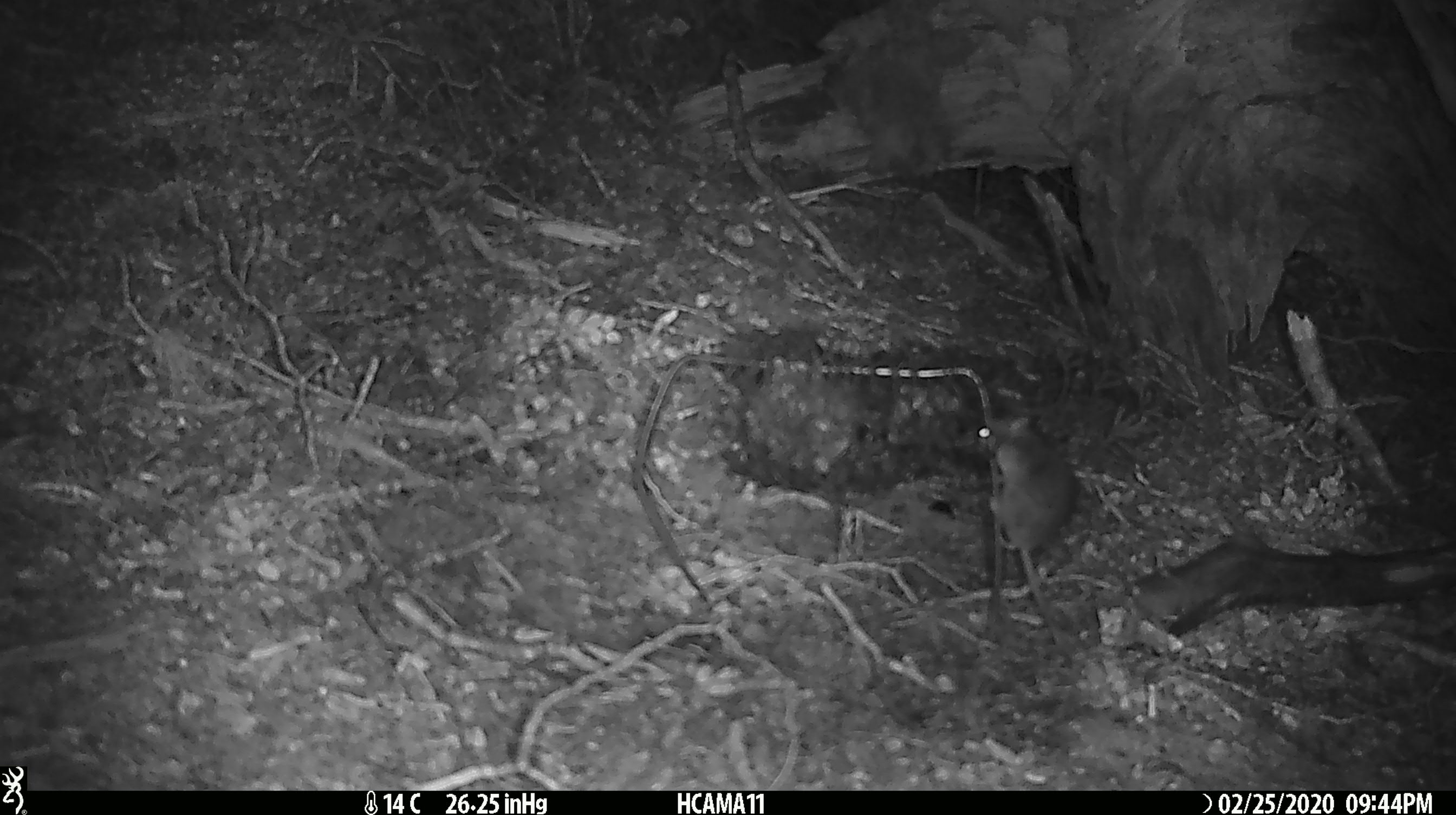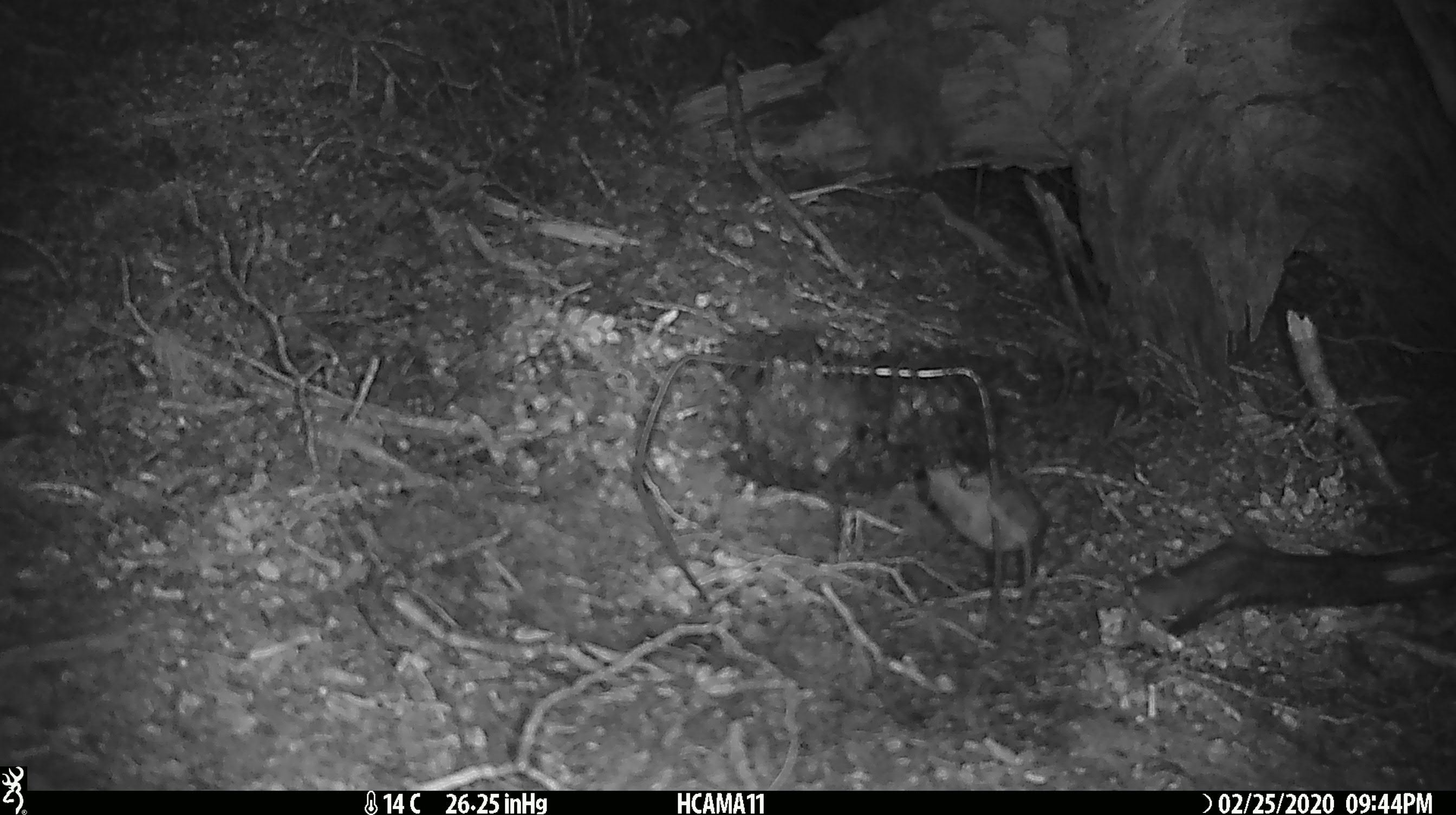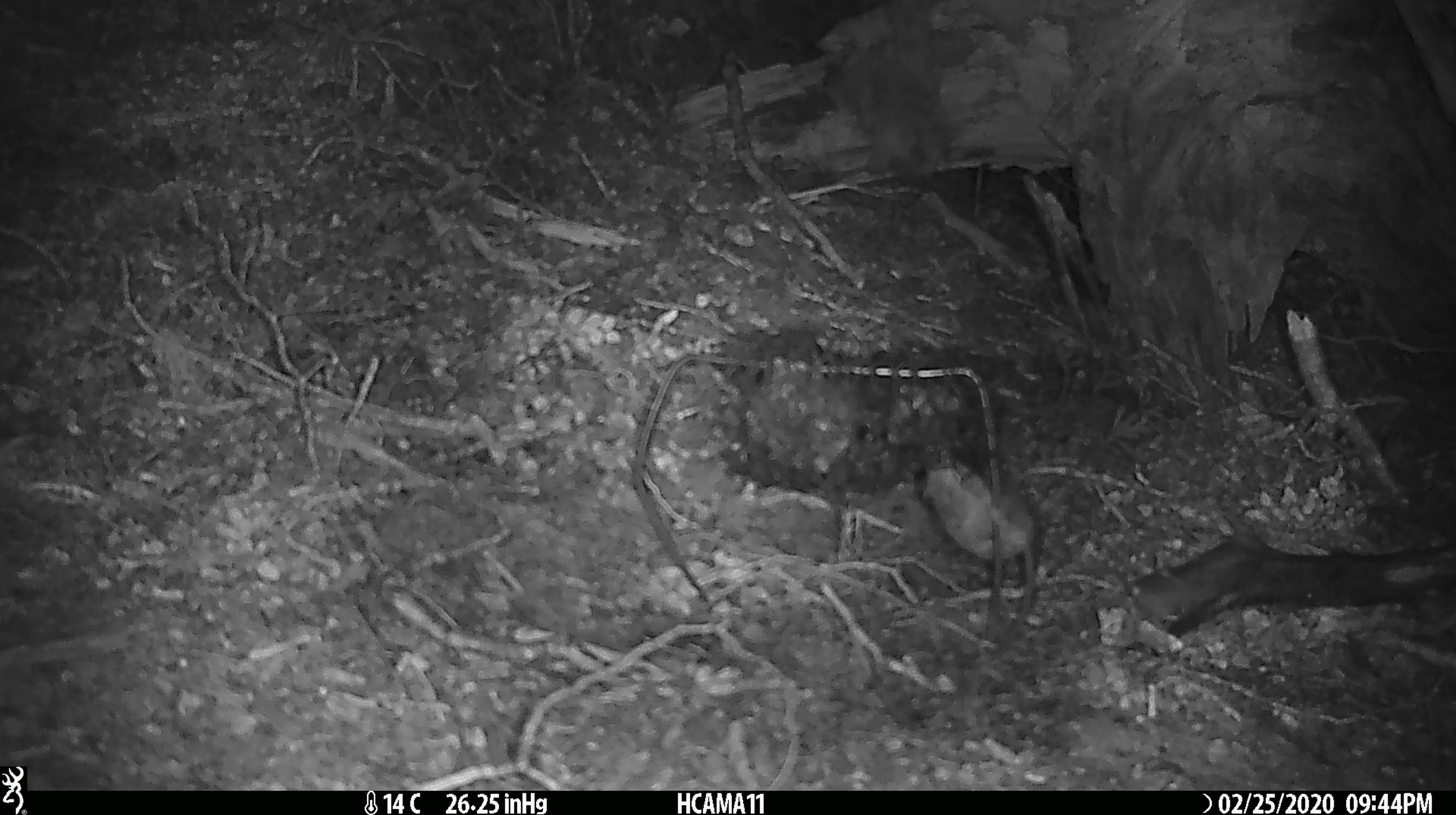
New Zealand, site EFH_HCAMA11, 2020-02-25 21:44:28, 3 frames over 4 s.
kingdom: Animalia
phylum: Chordata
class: Mammalia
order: Rodentia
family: Muridae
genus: Mus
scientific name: Mus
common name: mouse